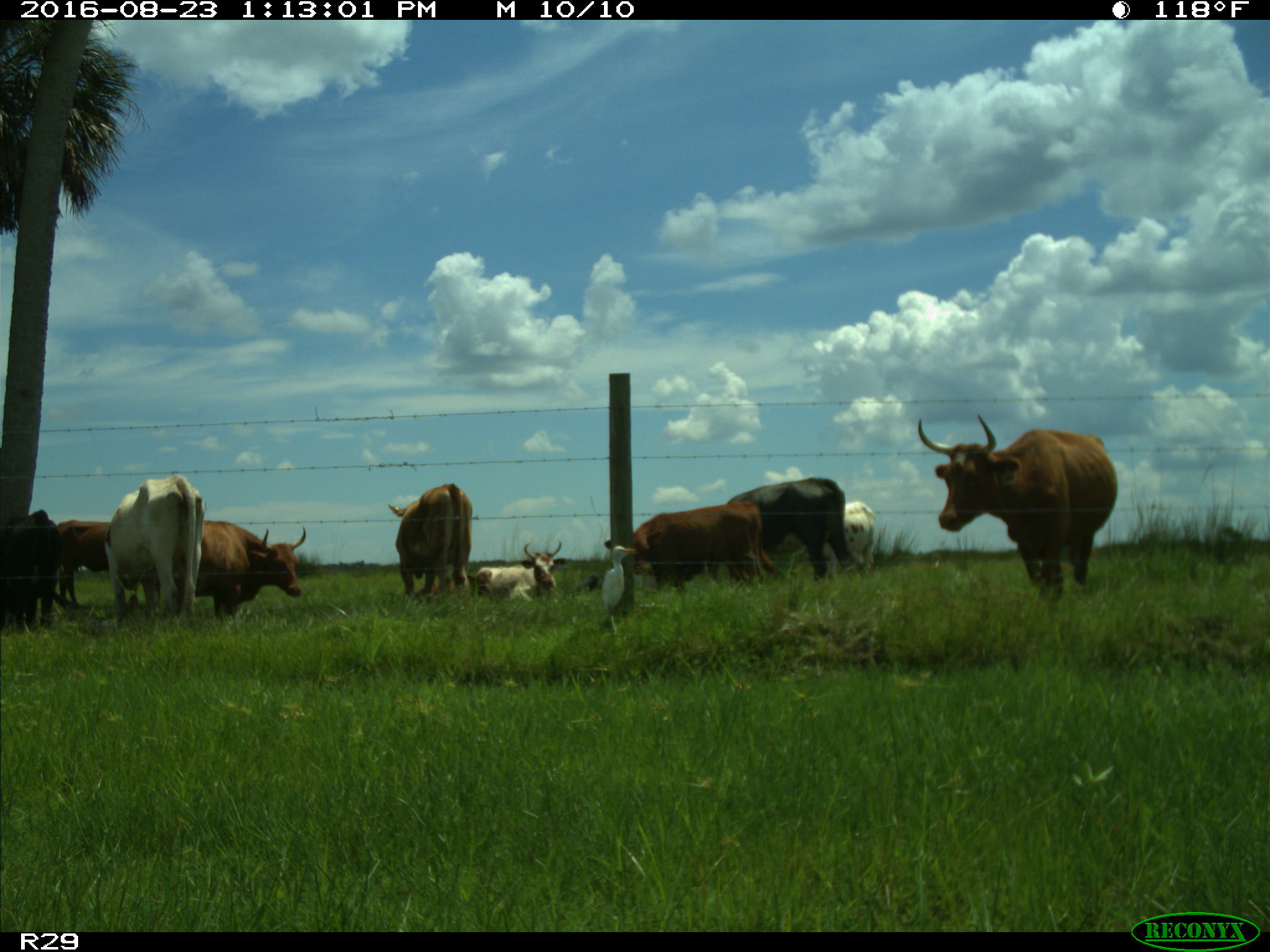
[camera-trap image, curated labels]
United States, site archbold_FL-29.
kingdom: Animalia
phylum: Chordata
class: Mammalia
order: Artiodactyla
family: Bovidae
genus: Bos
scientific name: Bos taurus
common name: domestic cow